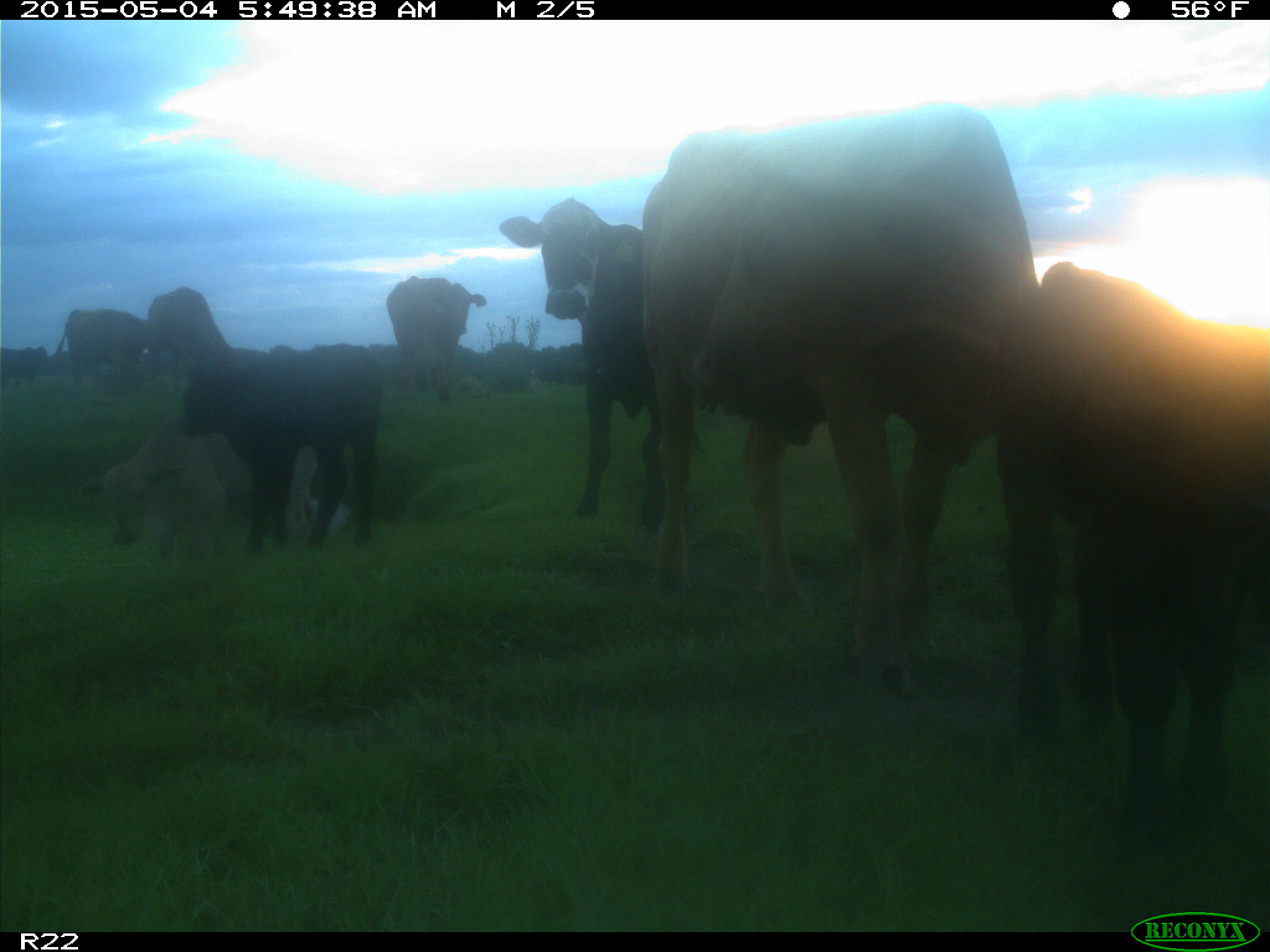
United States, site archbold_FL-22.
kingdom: Animalia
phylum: Chordata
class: Mammalia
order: Artiodactyla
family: Bovidae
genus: Bos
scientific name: Bos taurus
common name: domestic cow